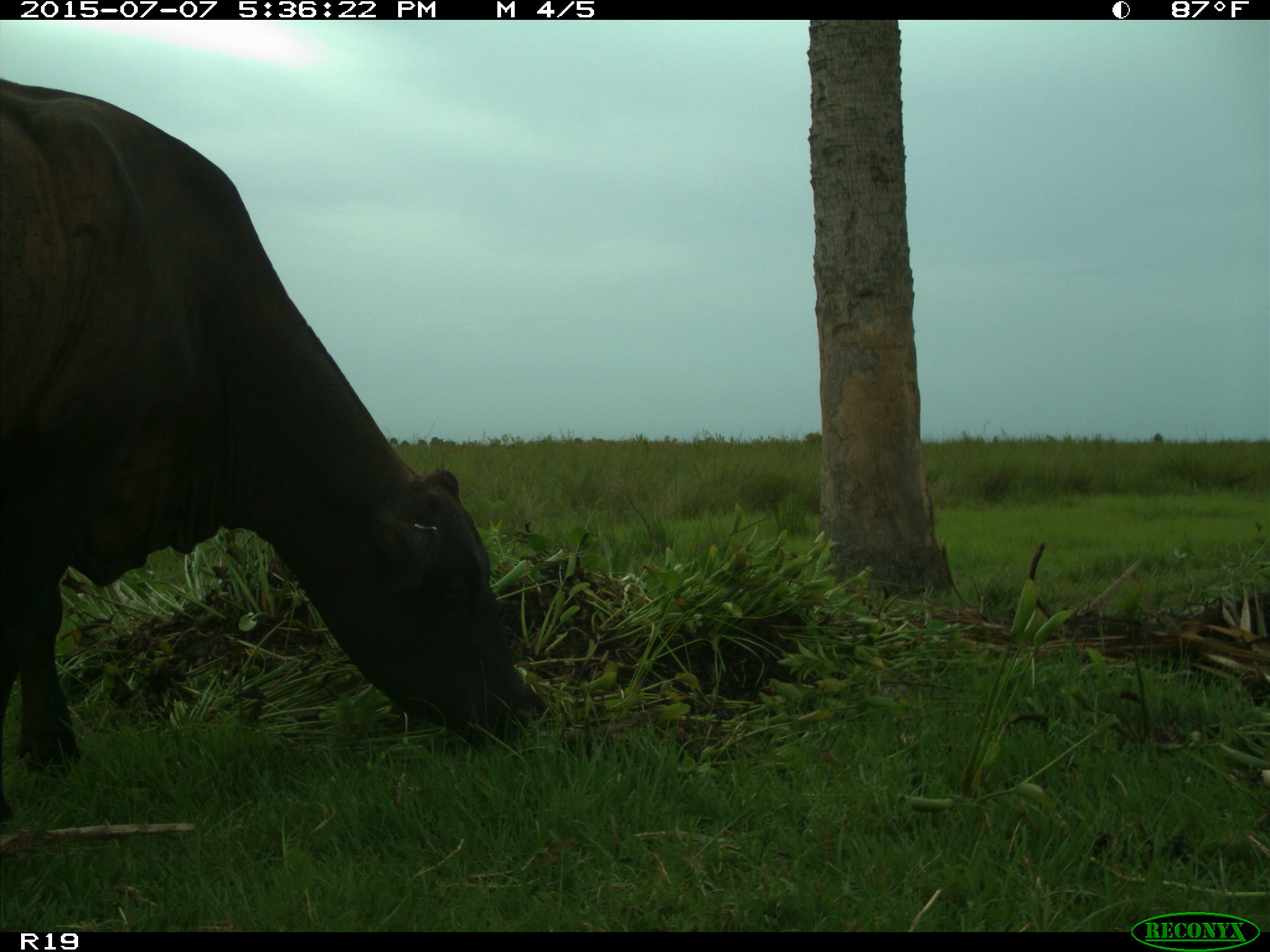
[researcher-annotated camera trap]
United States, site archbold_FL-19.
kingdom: Animalia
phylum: Chordata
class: Mammalia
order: Artiodactyla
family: Bovidae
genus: Bos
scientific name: Bos taurus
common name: domestic cow